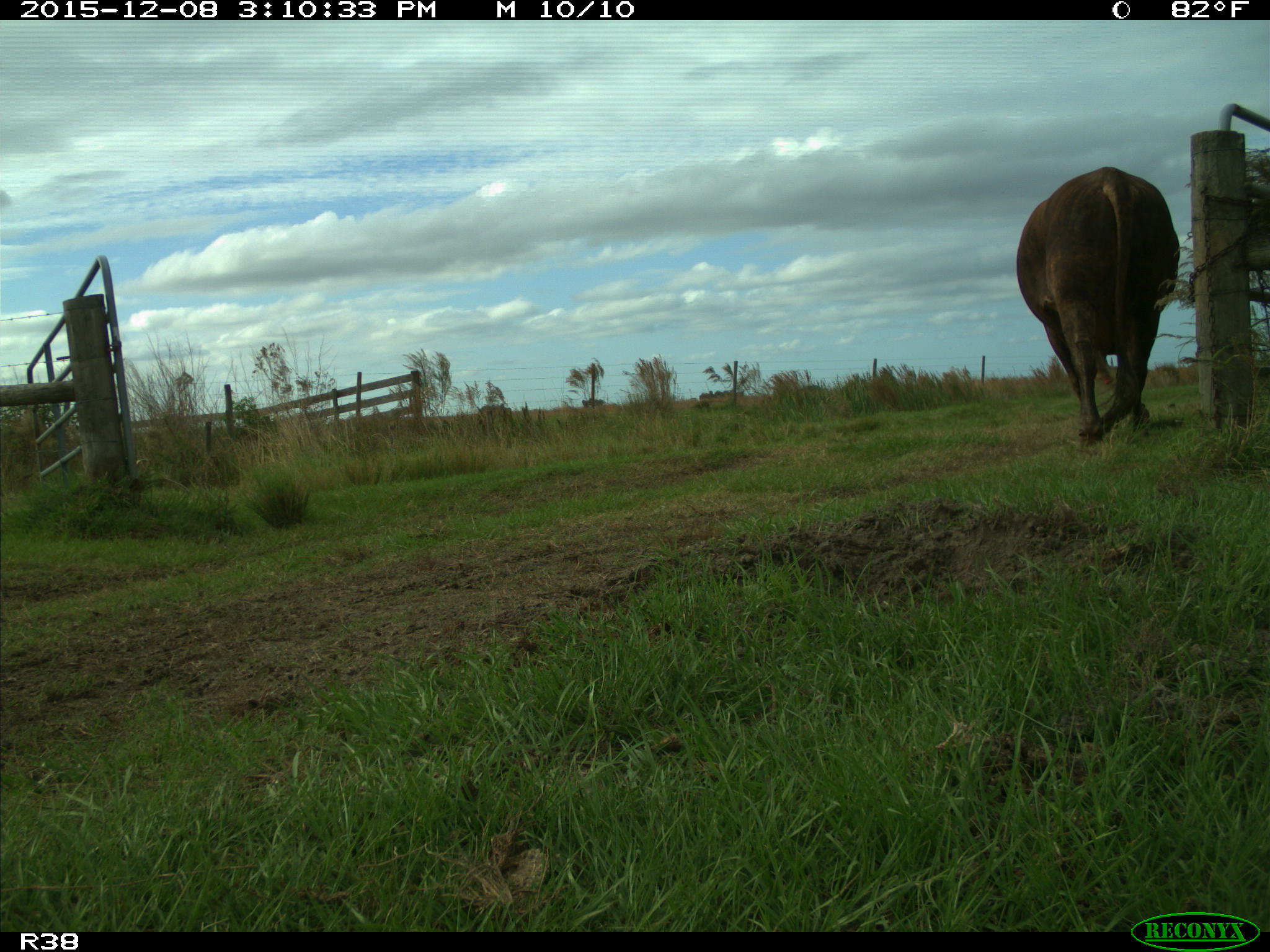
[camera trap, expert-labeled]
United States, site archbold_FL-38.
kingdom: Animalia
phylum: Chordata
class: Mammalia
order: Artiodactyla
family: Bovidae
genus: Bos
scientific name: Bos taurus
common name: domestic cow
Bos taurus (domestic cow).